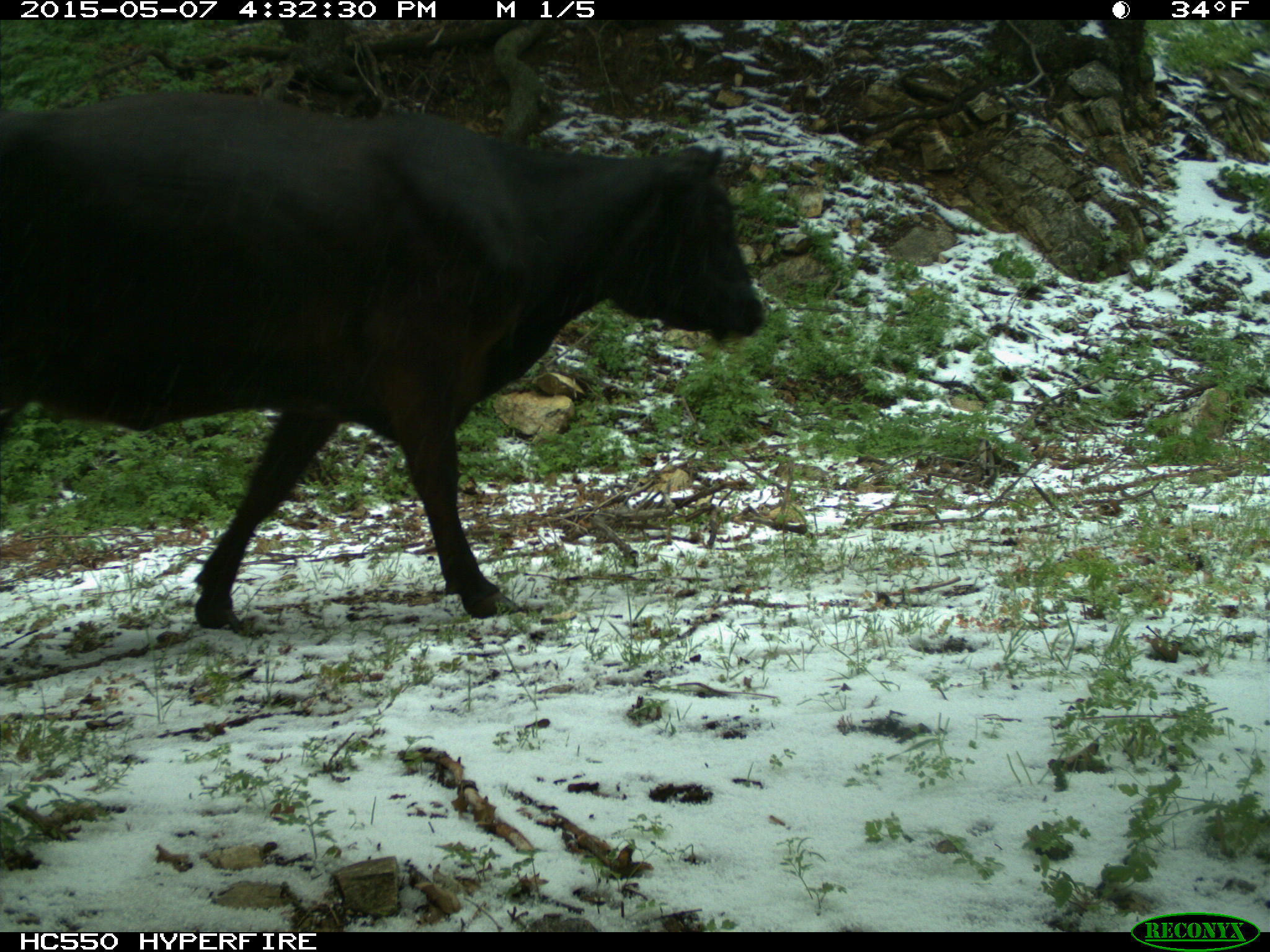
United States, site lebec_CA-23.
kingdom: Animalia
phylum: Chordata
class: Mammalia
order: Artiodactyla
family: Bovidae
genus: Bos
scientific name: Bos taurus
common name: domestic cow